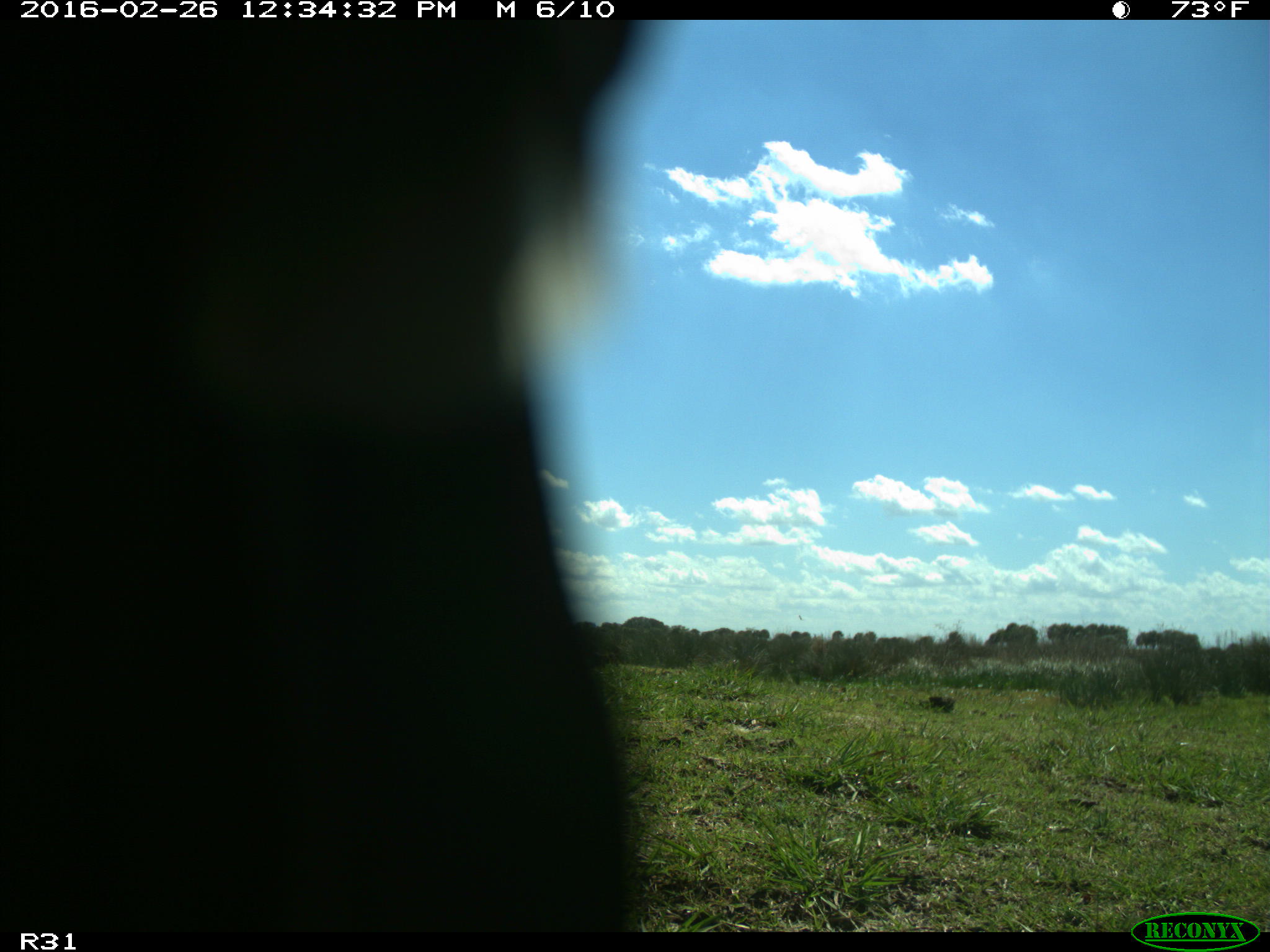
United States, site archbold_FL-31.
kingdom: Animalia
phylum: Chordata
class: Aves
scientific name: Aves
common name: birds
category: unidentified bird